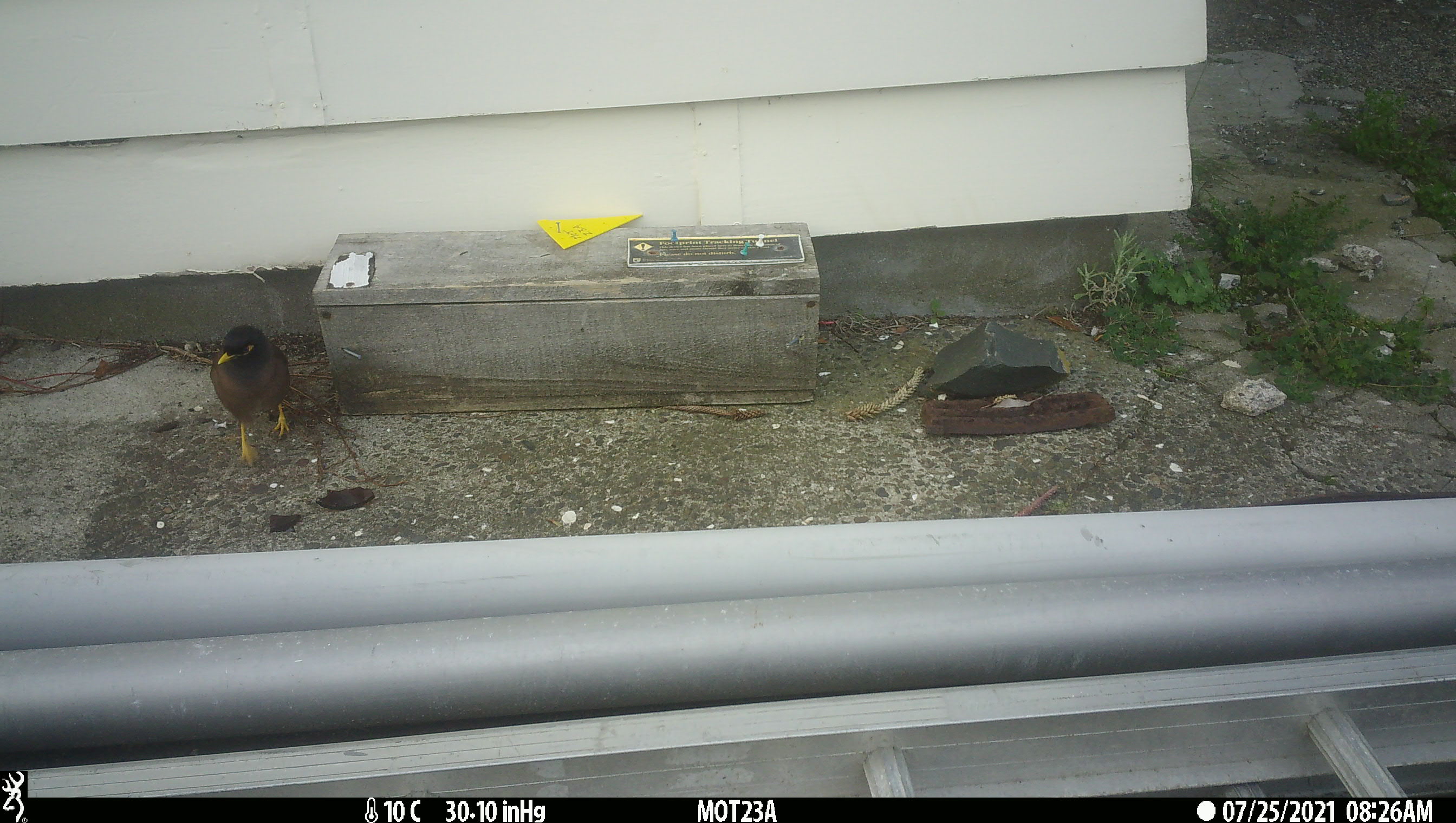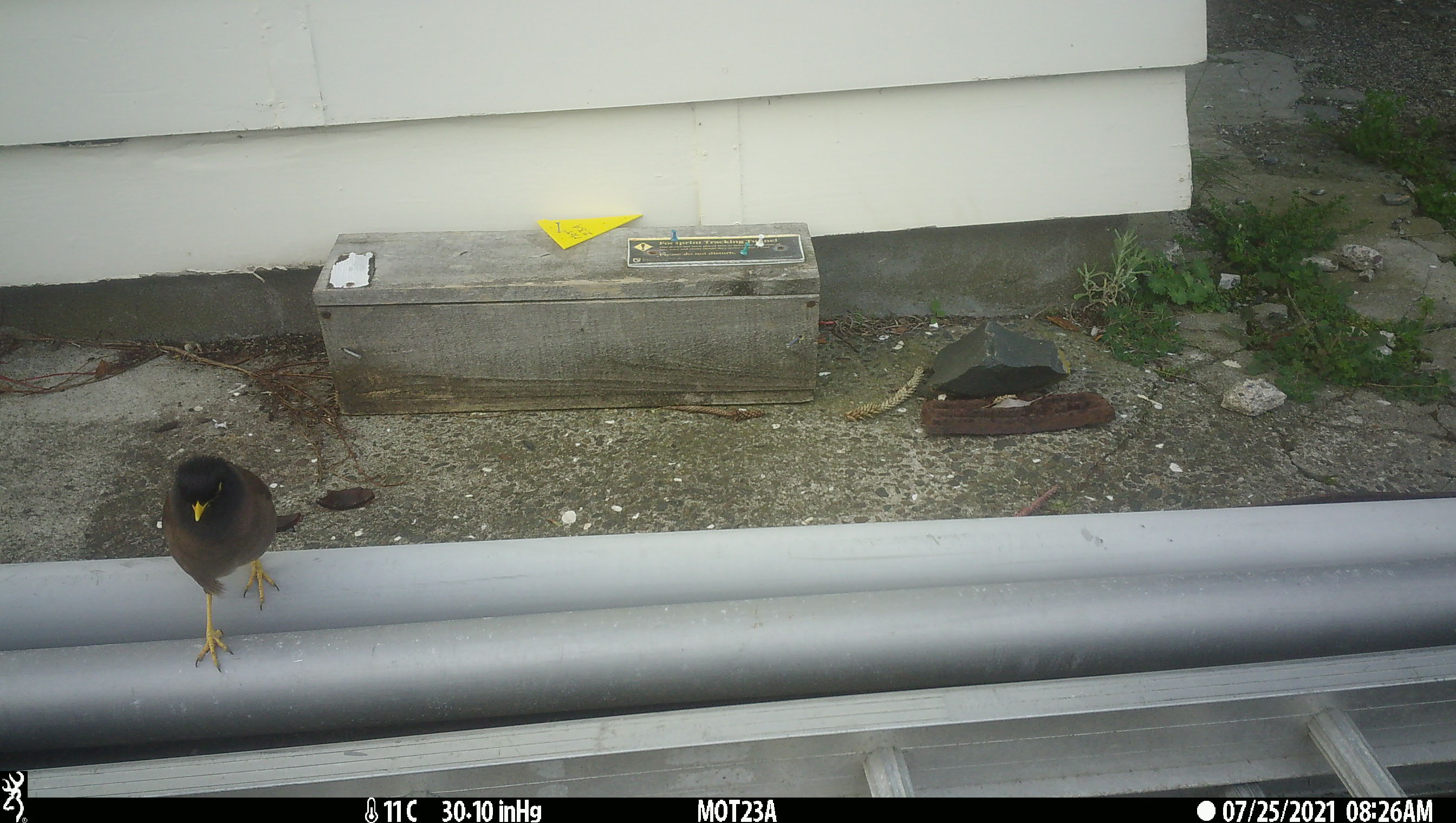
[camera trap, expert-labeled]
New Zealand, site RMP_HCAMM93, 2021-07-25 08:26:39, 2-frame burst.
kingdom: Animalia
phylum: Chordata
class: Aves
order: Passeriformes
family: Sturnidae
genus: Acridotheres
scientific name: Acridotheres tristis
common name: common myna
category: myna